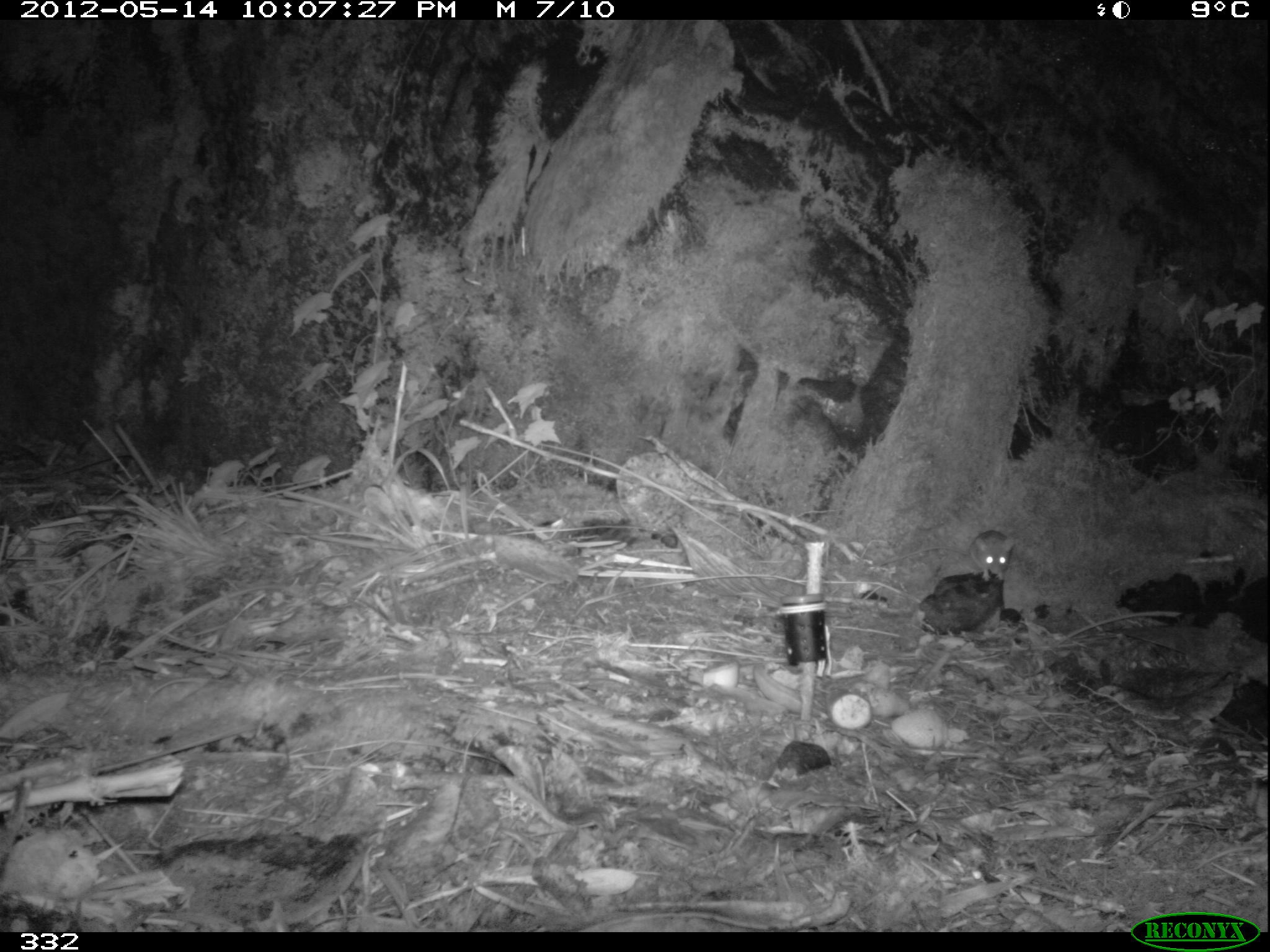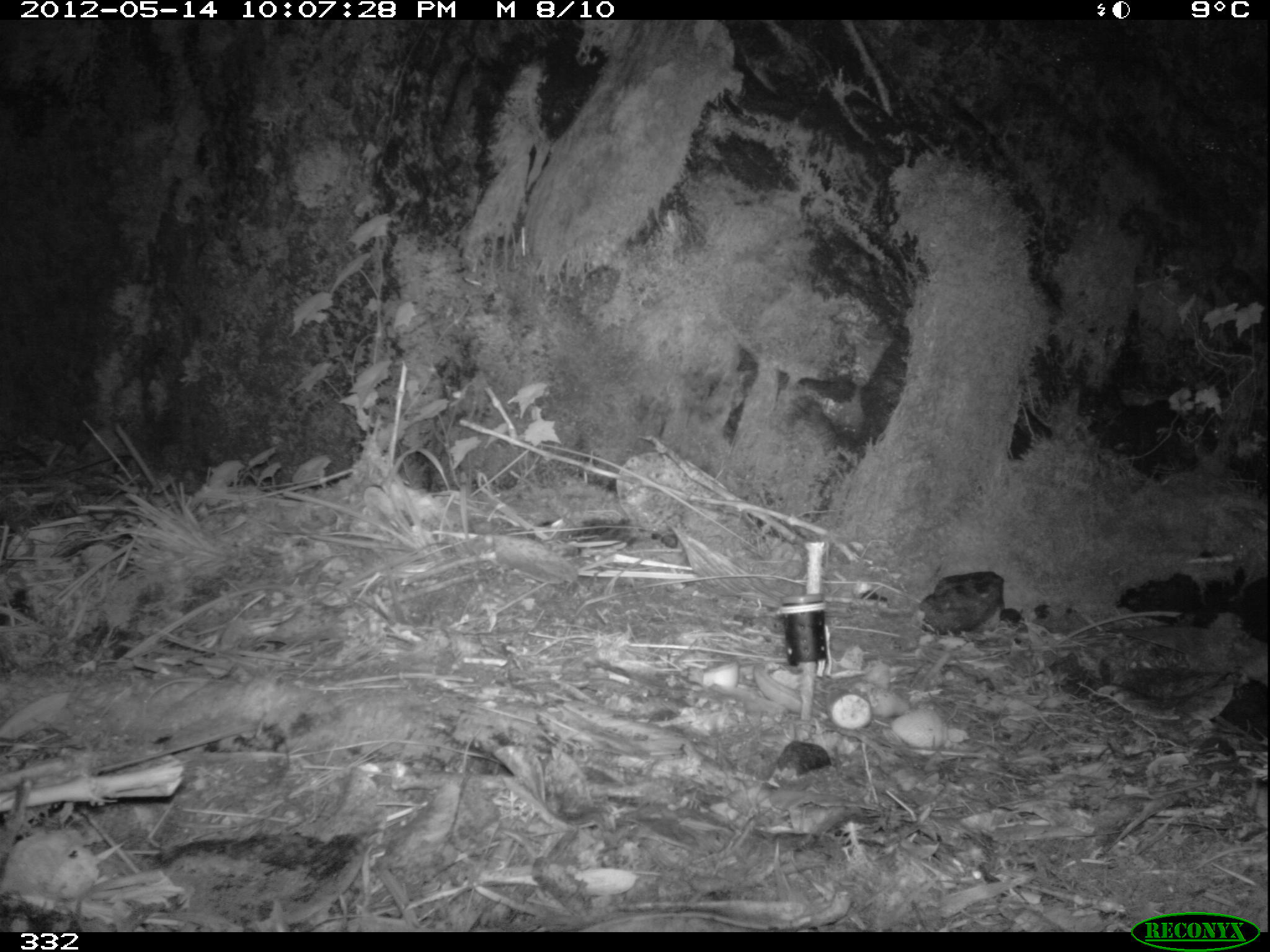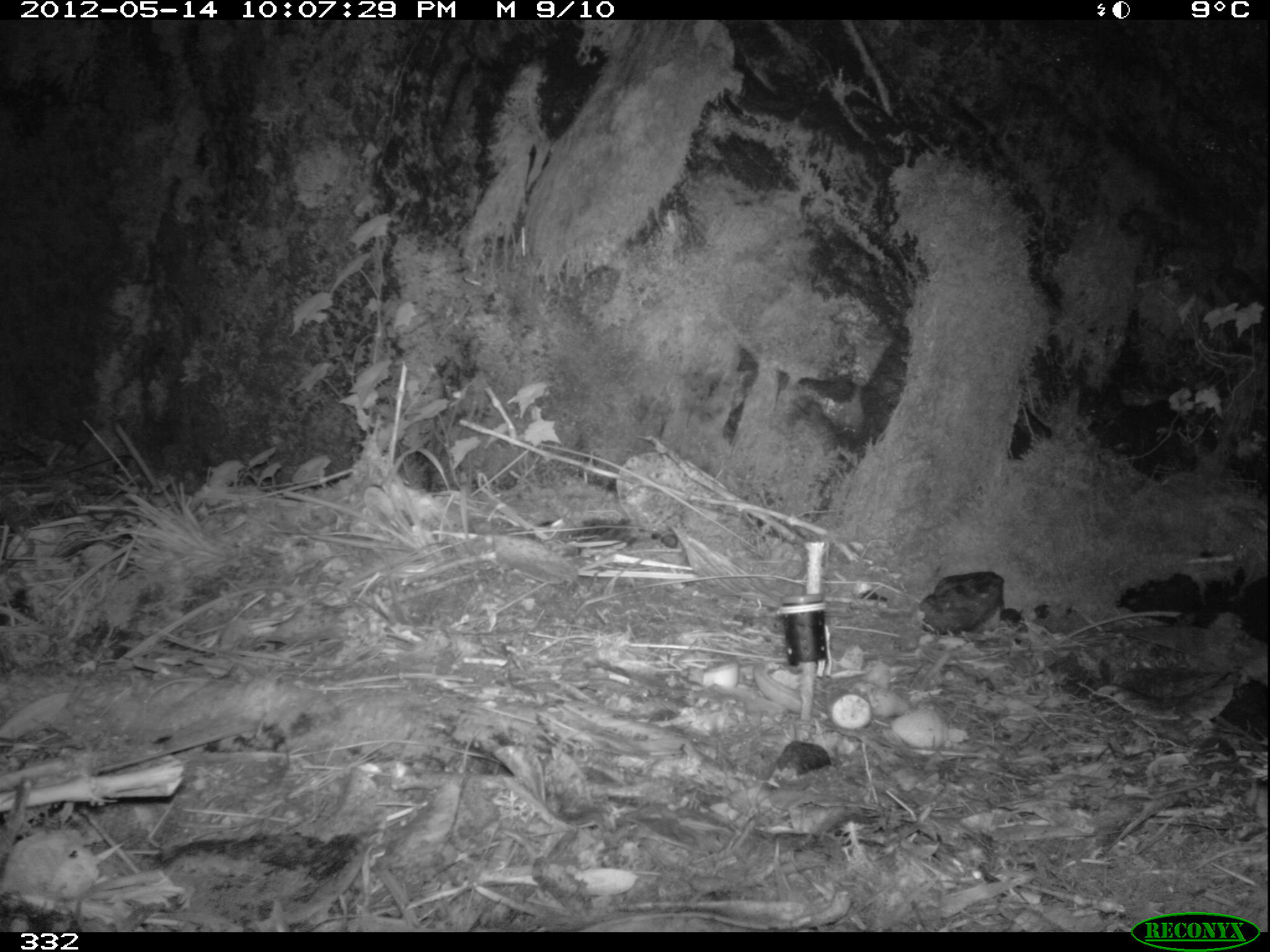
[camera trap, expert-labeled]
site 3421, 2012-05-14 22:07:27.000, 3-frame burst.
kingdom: Animalia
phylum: Chordata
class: Mammalia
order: Rodentia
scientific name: Rodentia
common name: rodents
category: unknown rodent